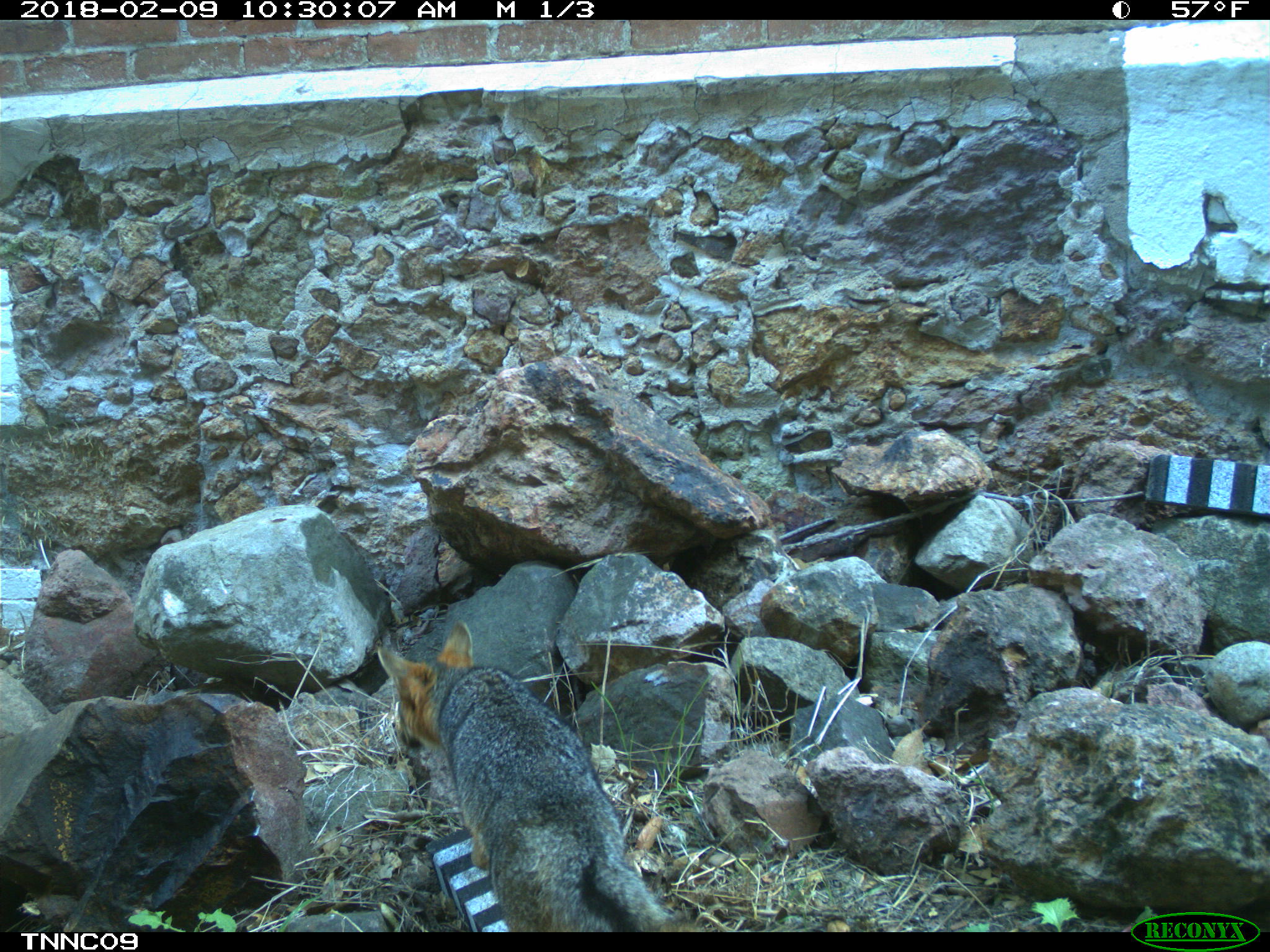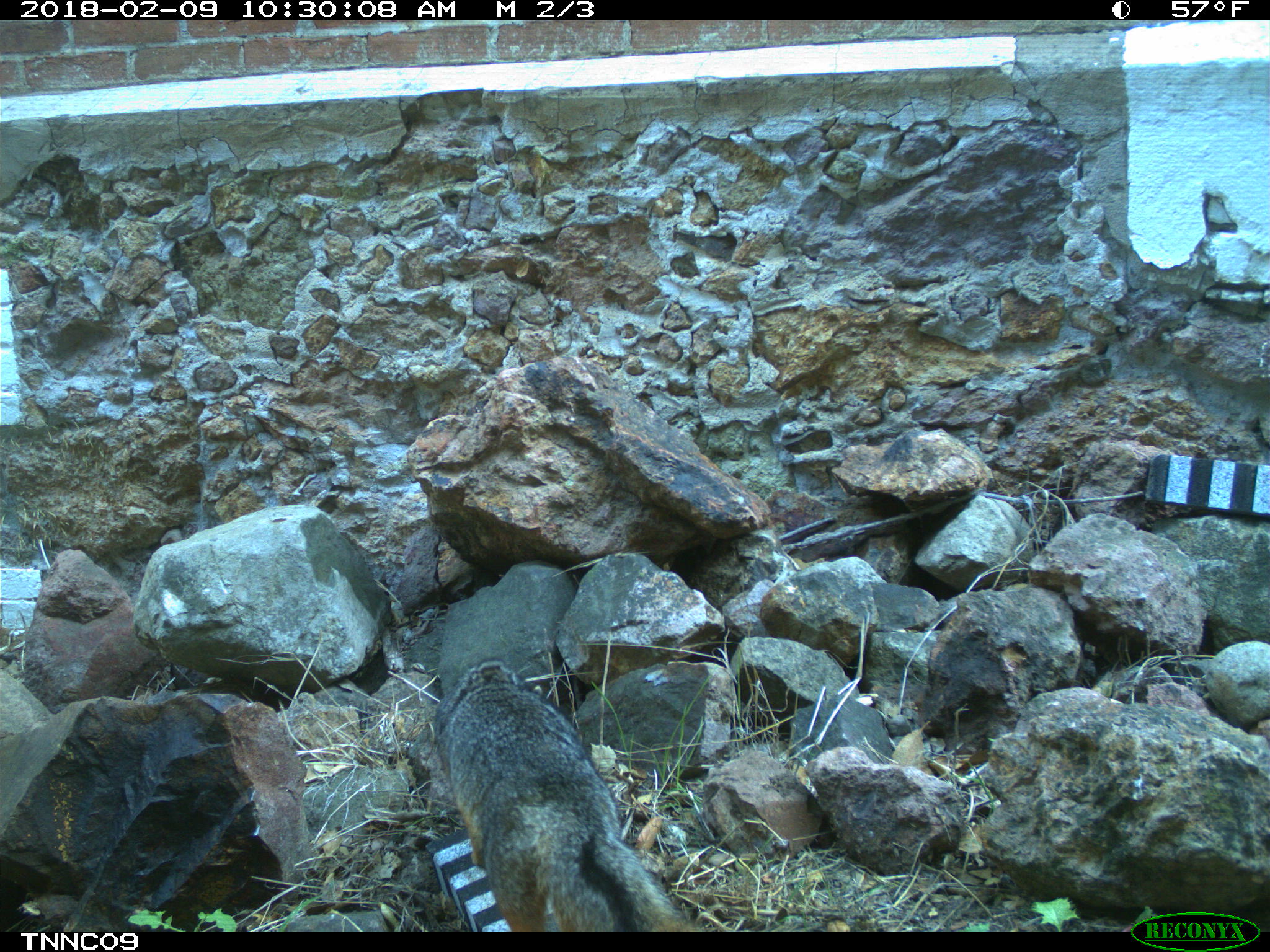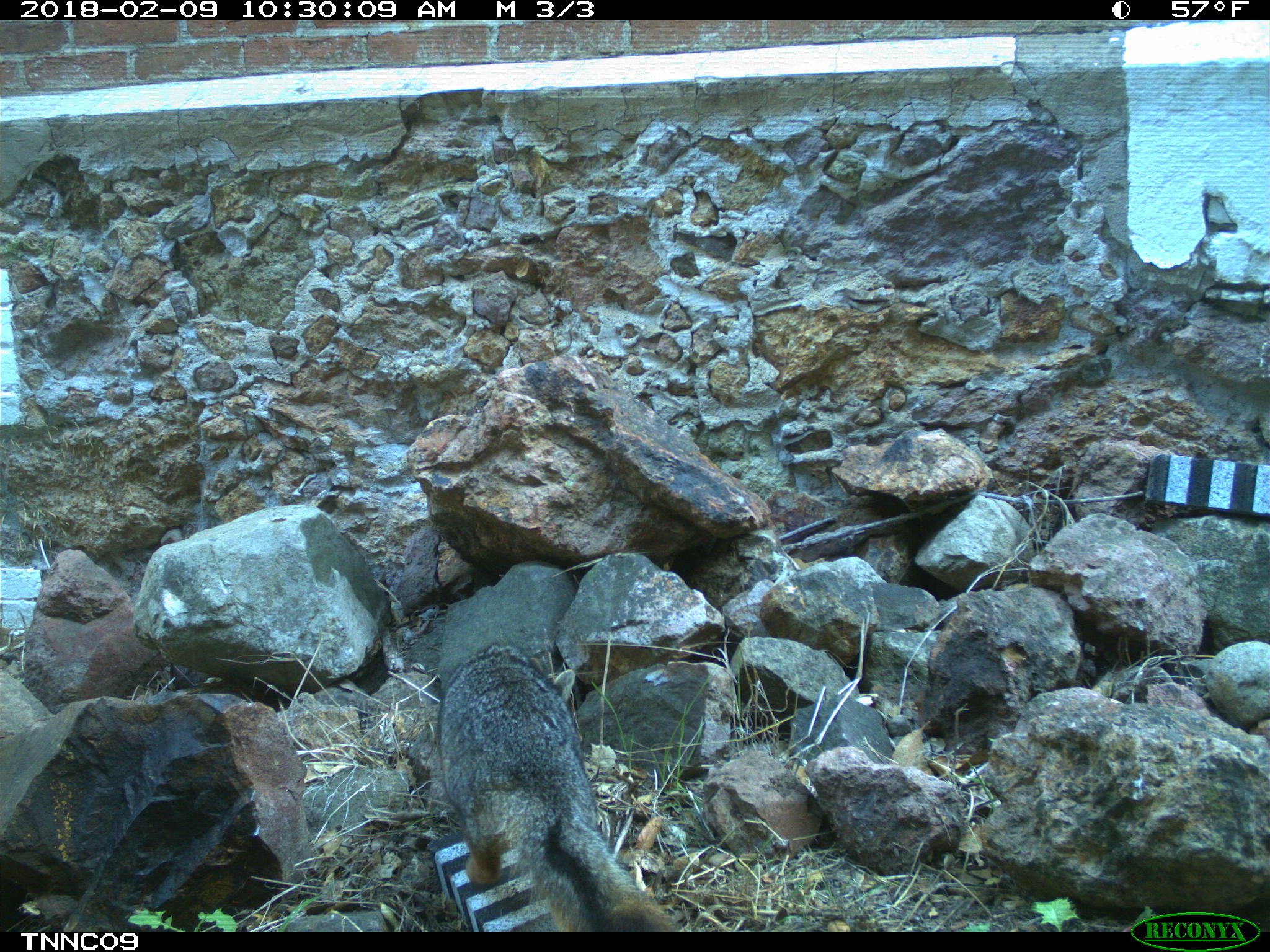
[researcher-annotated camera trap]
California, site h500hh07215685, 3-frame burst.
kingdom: Animalia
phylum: Chordata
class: Mammalia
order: Carnivora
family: Canidae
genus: Urocyon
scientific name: Urocyon littoralis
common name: island fox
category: fox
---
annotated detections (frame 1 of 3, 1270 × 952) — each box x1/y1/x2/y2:
fox: 373/615/678/931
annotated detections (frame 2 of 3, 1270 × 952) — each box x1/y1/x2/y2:
fox: 433/656/698/932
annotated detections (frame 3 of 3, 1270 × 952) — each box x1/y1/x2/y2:
fox: 437/641/678/932